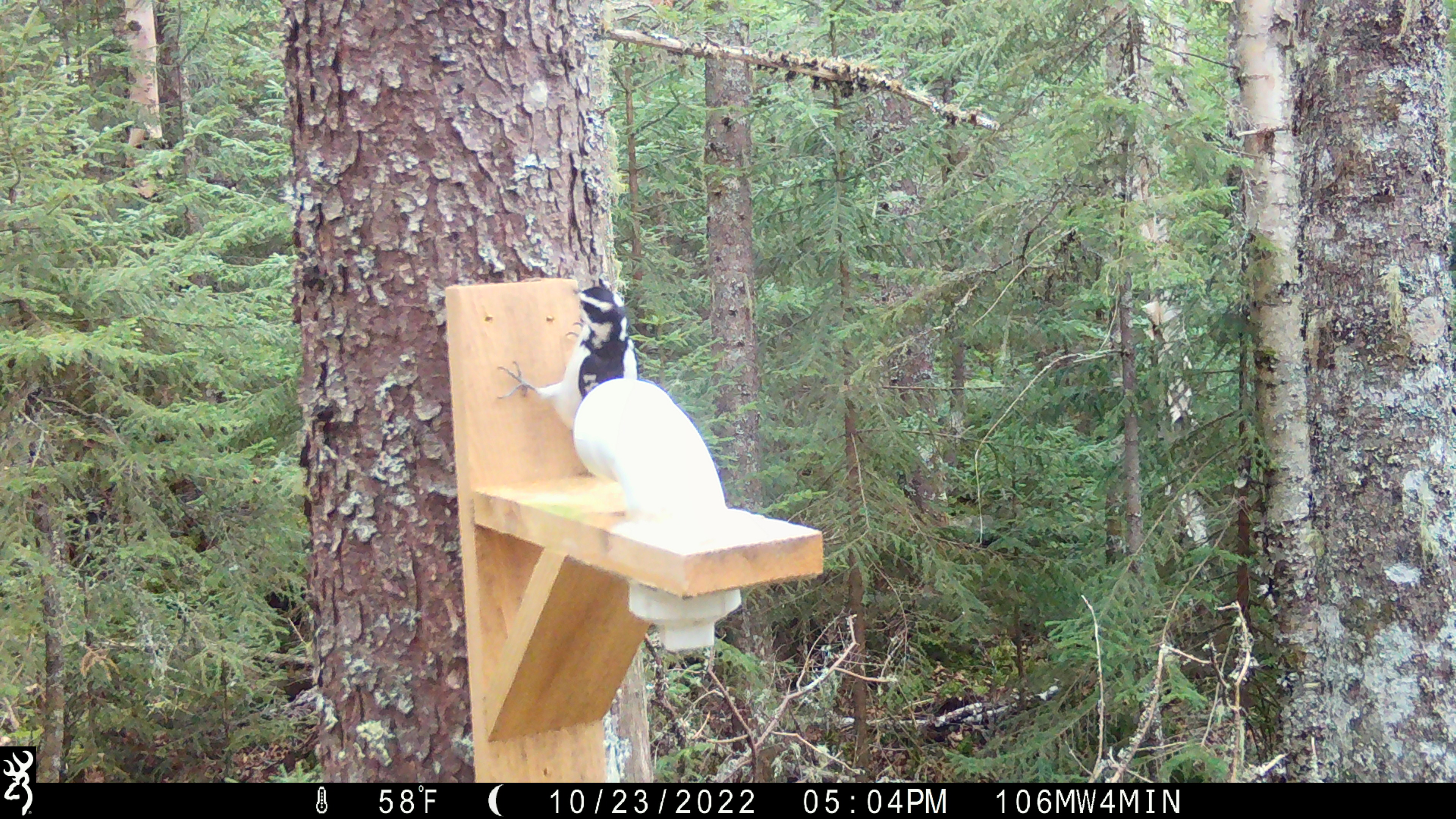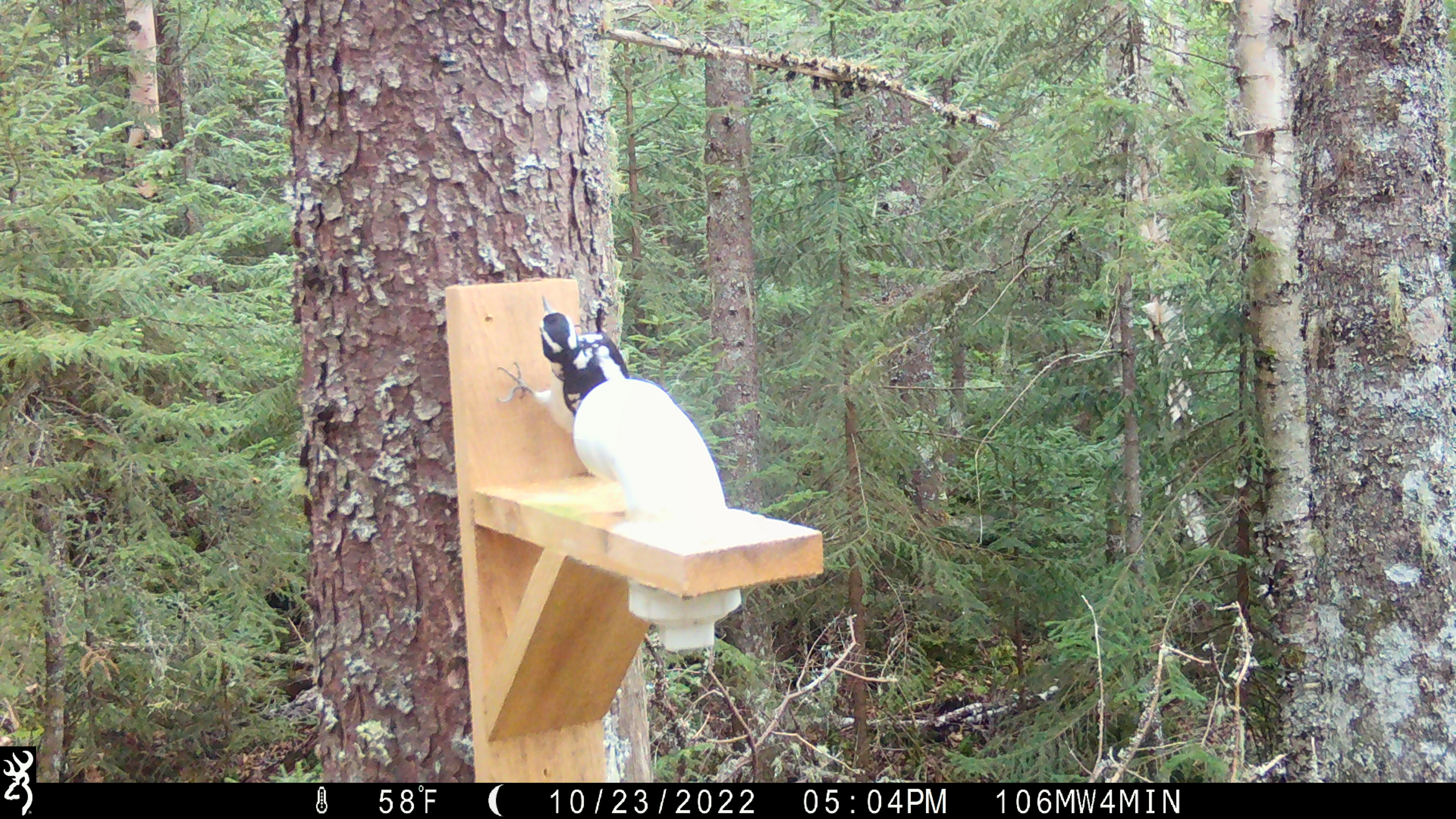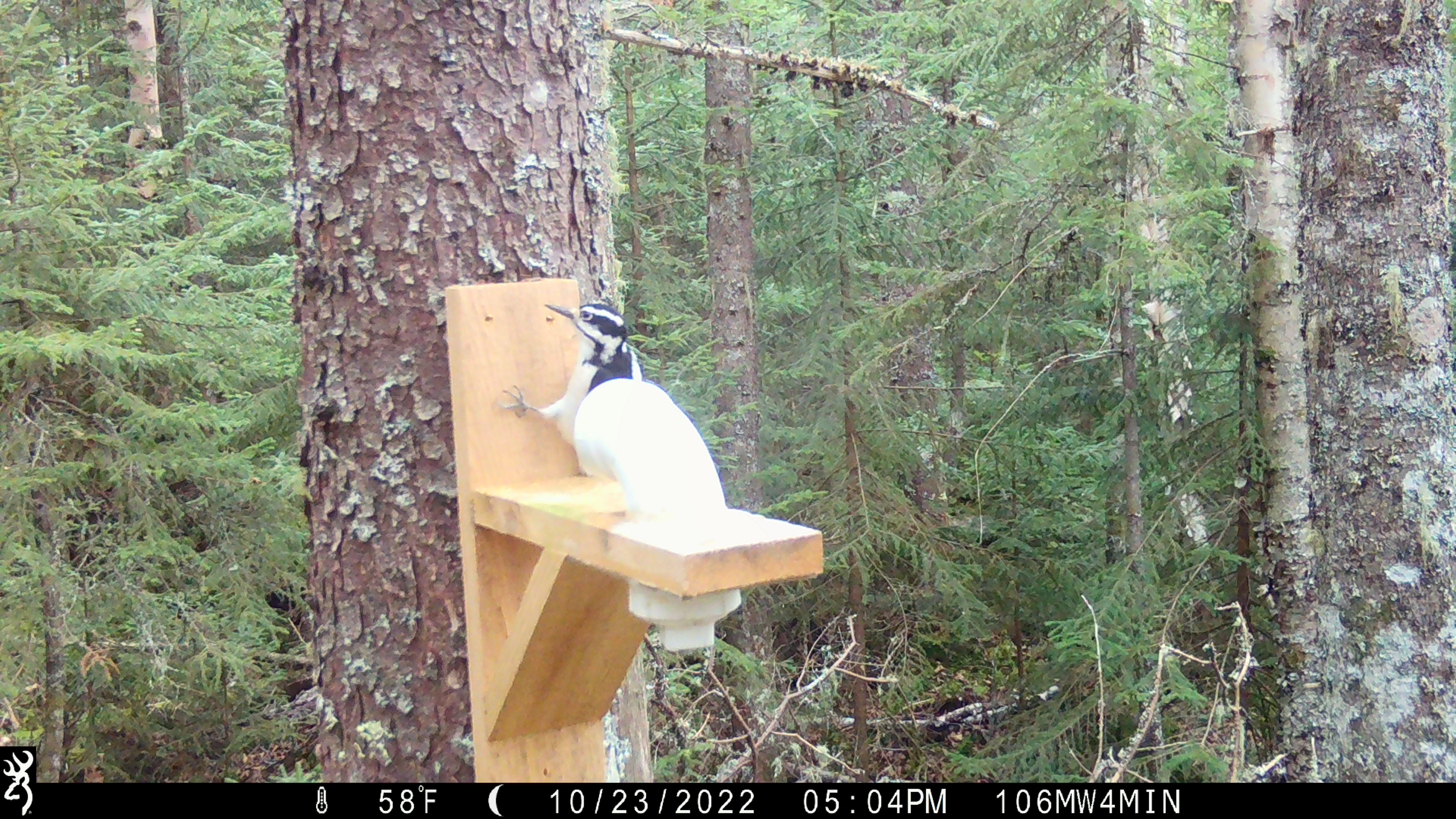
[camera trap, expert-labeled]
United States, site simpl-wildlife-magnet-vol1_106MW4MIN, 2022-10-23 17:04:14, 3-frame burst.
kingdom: Animalia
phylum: Chordata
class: Aves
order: Piciformes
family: Picidae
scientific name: Picidae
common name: woodpecker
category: woodpecker sp.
Woodpecker sp. (woodpecker) (Picidae).